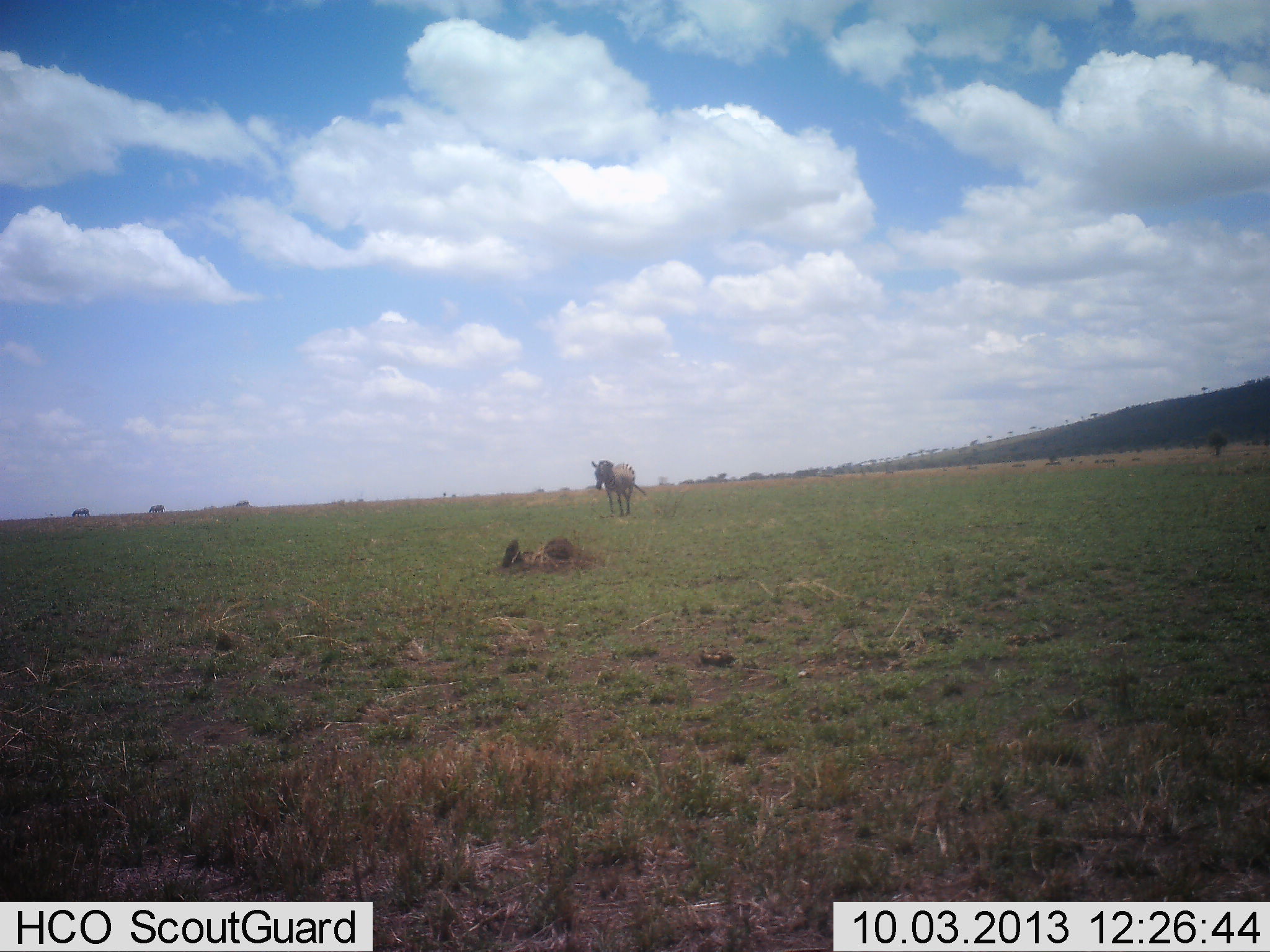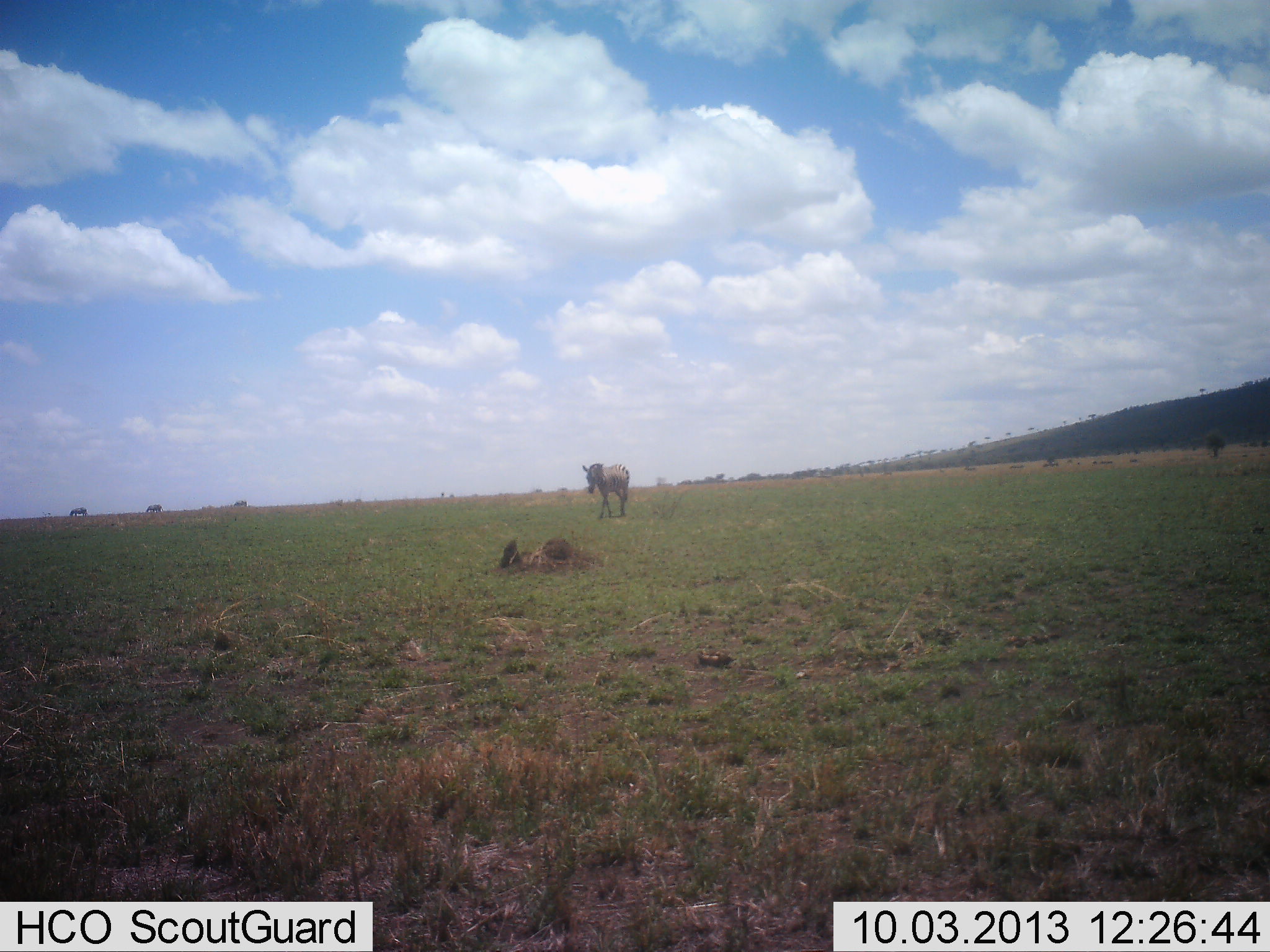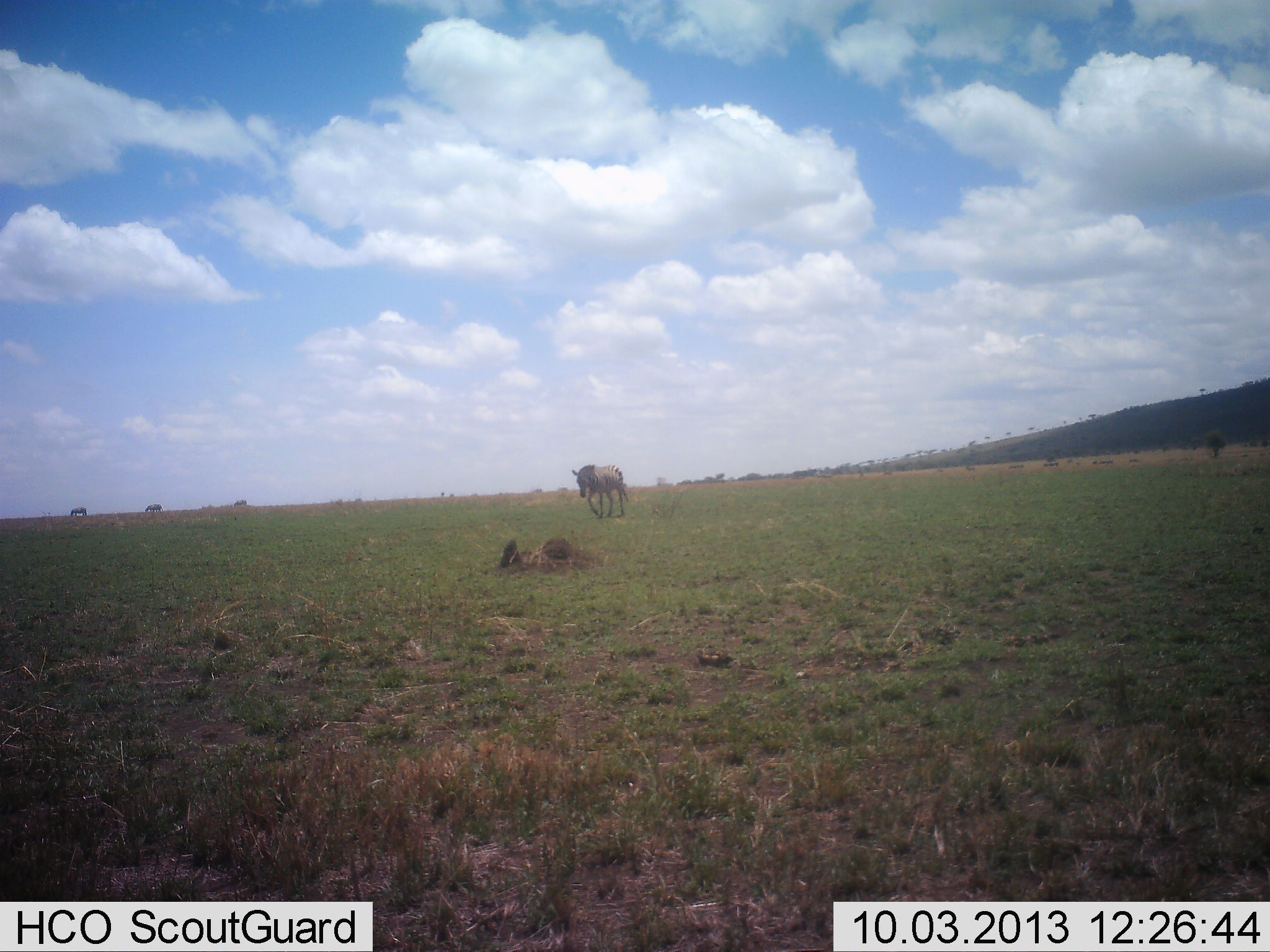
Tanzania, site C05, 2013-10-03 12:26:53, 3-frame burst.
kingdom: Animalia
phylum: Chordata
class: Mammalia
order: Perissodactyla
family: Equidae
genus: Equus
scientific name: Equus quagga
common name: plains zebra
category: zebra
Zebra (plains zebra) (Equus quagga), count 1. Behavior (volunteer vote fractions): standing 20%, resting 0%, moving 90%, interacting 0%. Young present (vote fraction): 0%. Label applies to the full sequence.